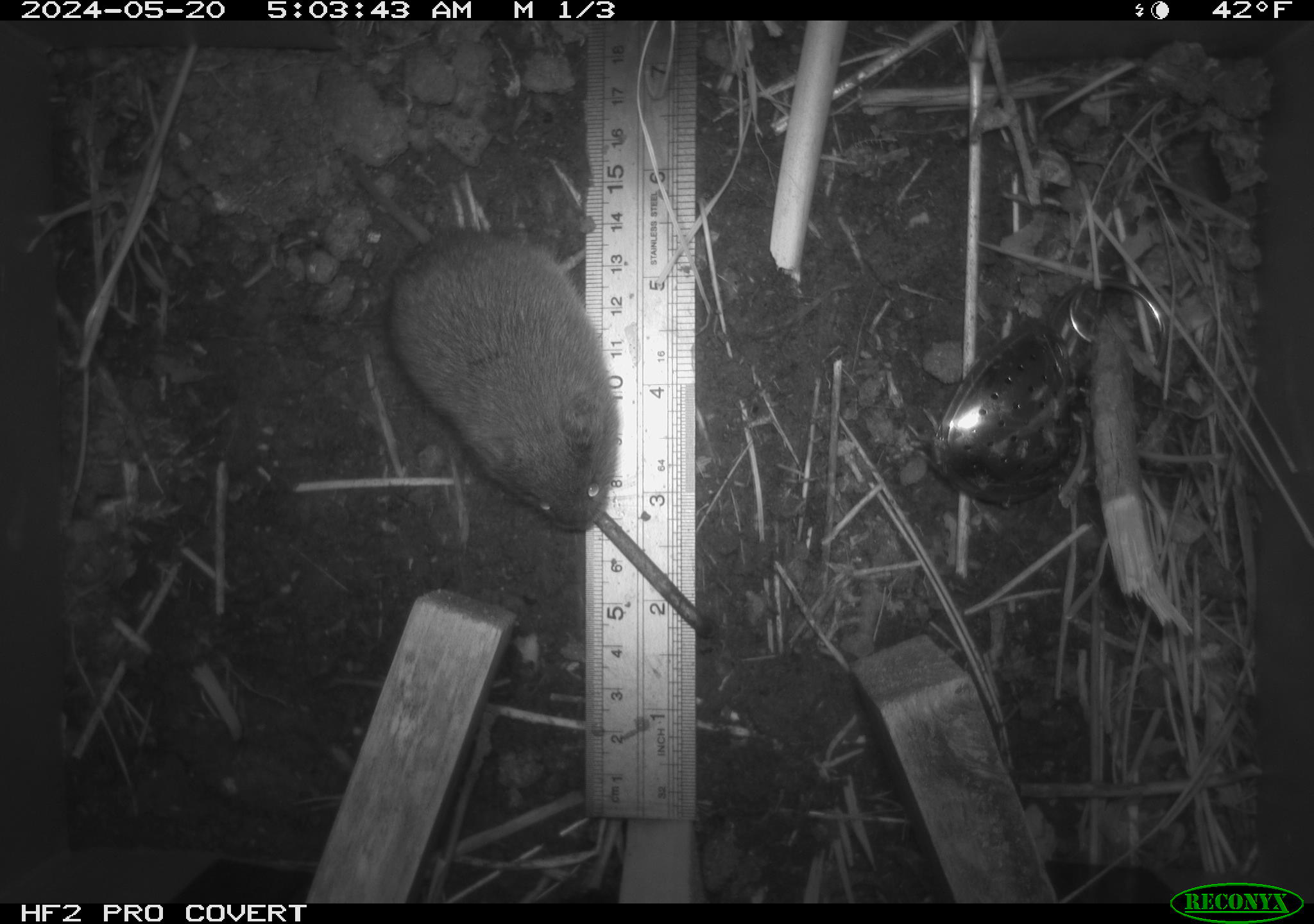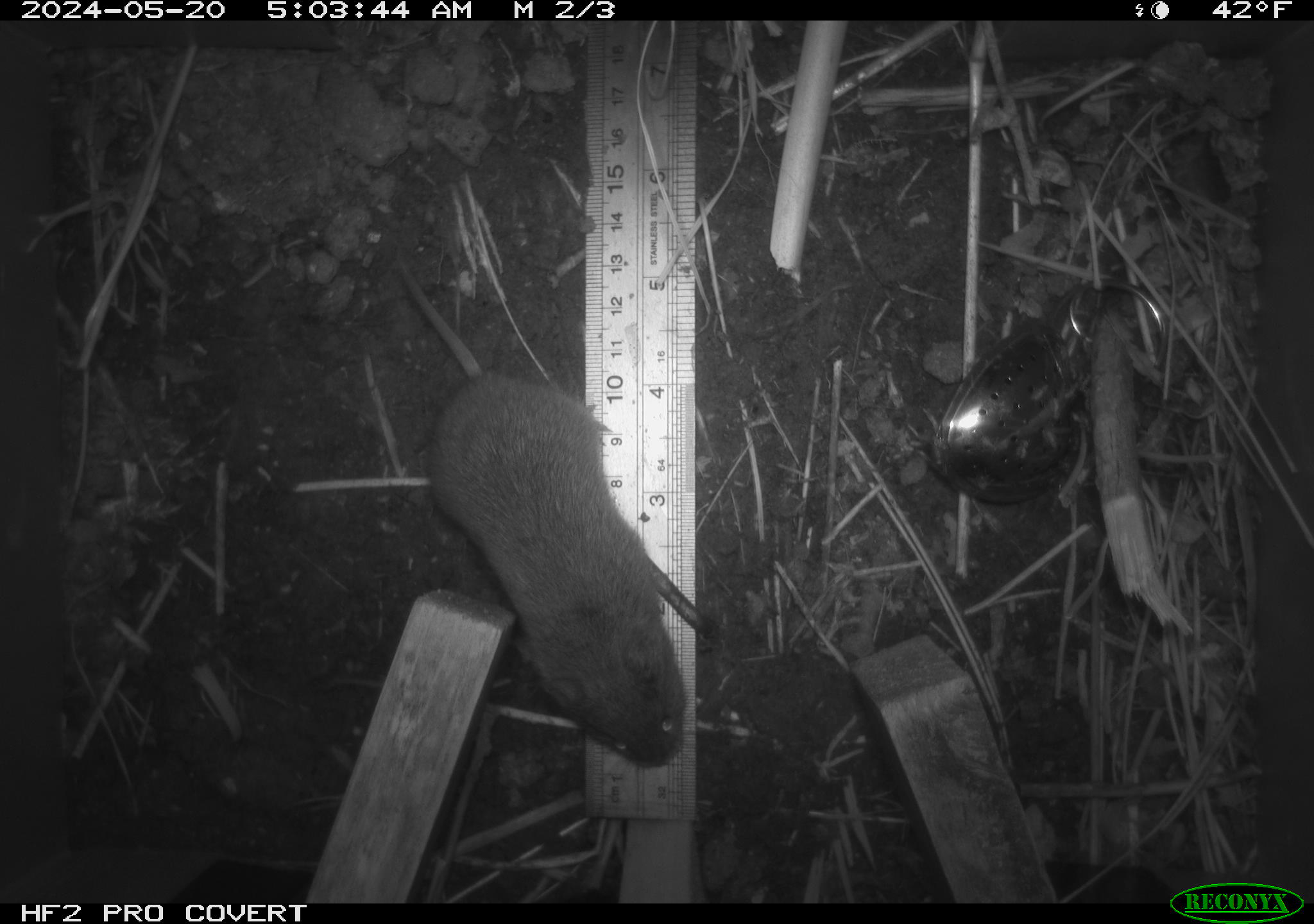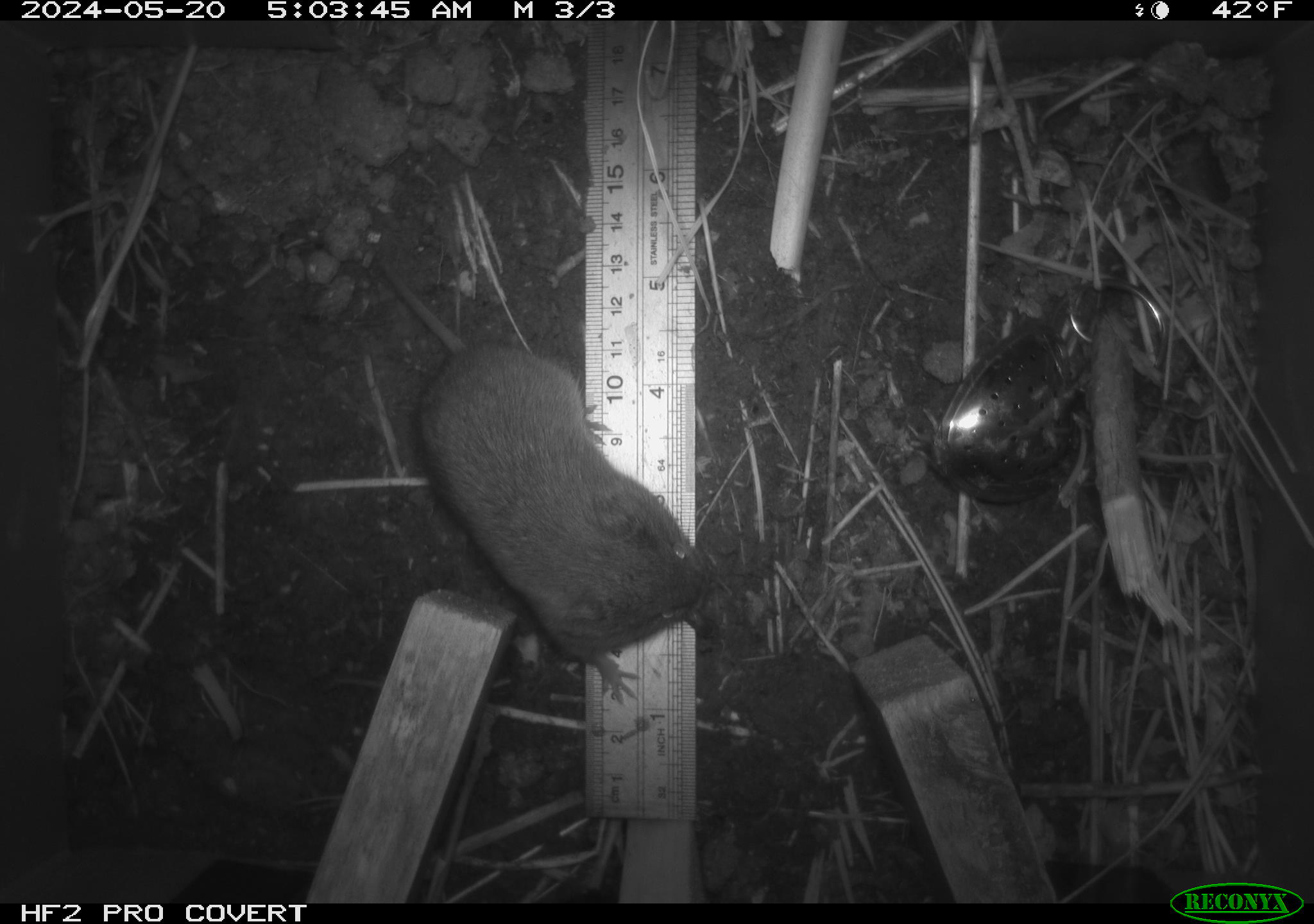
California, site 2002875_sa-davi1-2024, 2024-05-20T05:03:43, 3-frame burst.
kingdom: Animalia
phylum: Chordata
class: Mammalia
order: Rodentia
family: Cricetidae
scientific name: Arvicolinae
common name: voles, lemmings, and muskrats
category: arvicolinae subfamily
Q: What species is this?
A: Arvicolinae subfamily (voles, lemmings, and muskrats) (Arvicolinae).